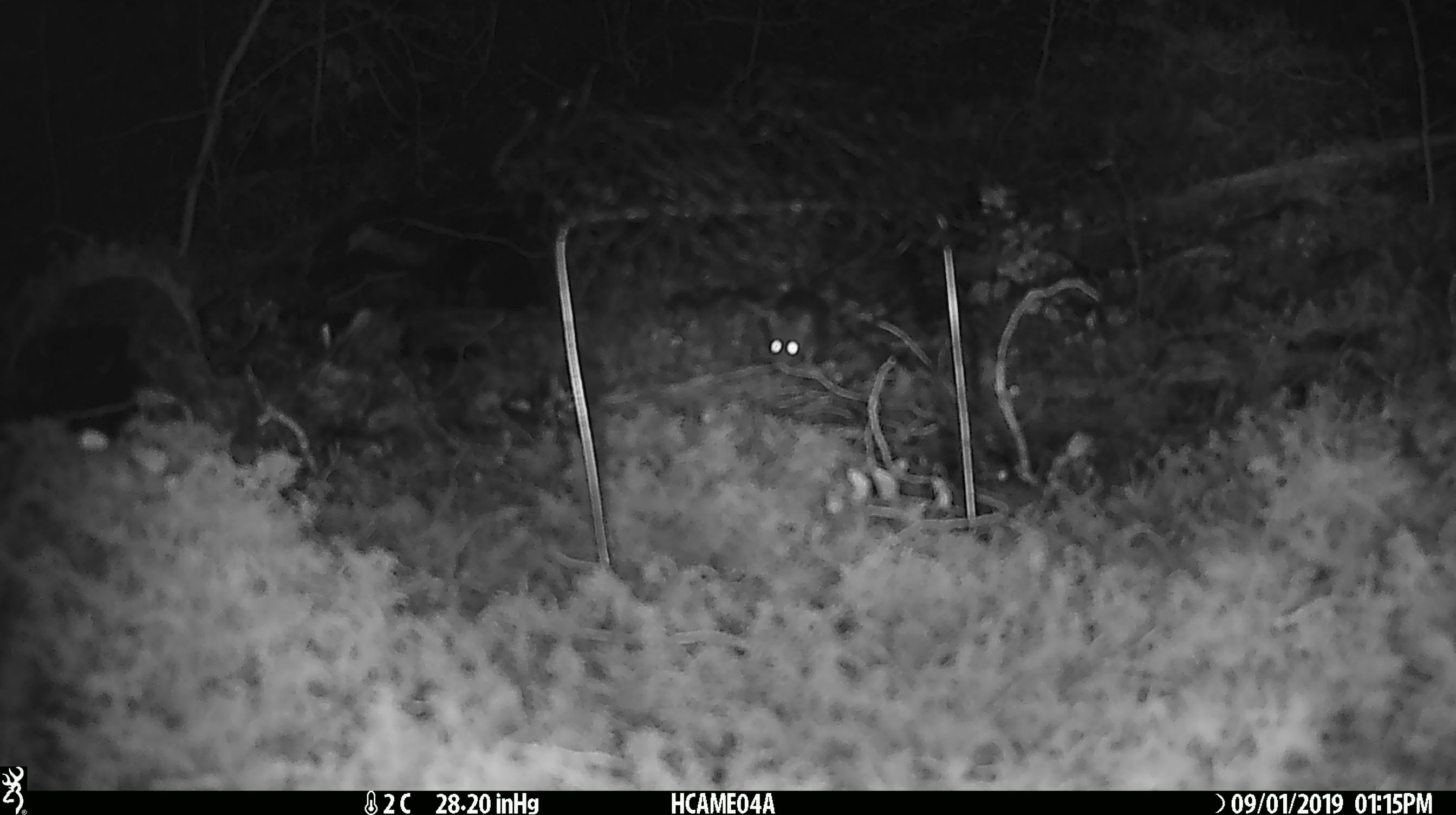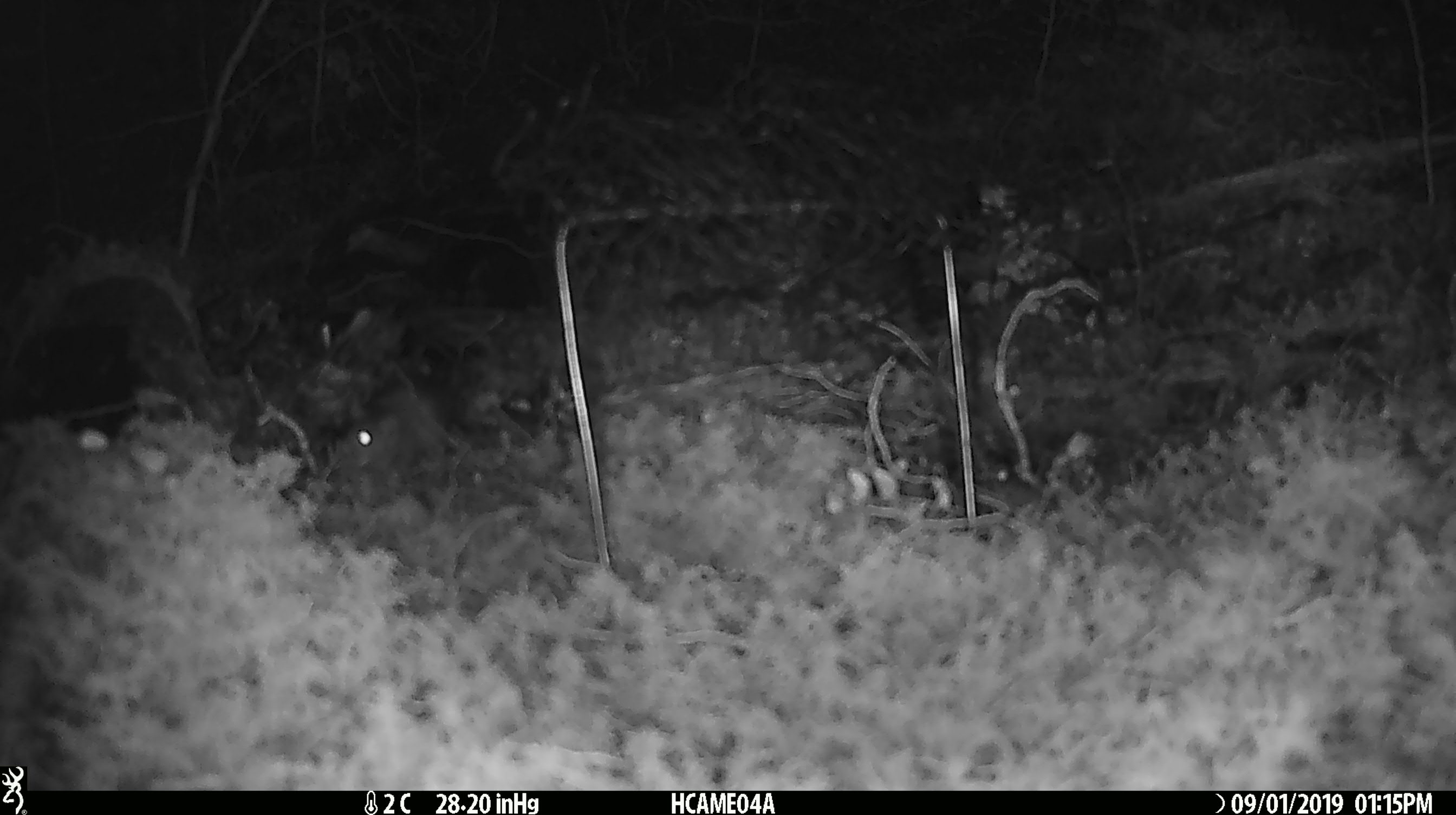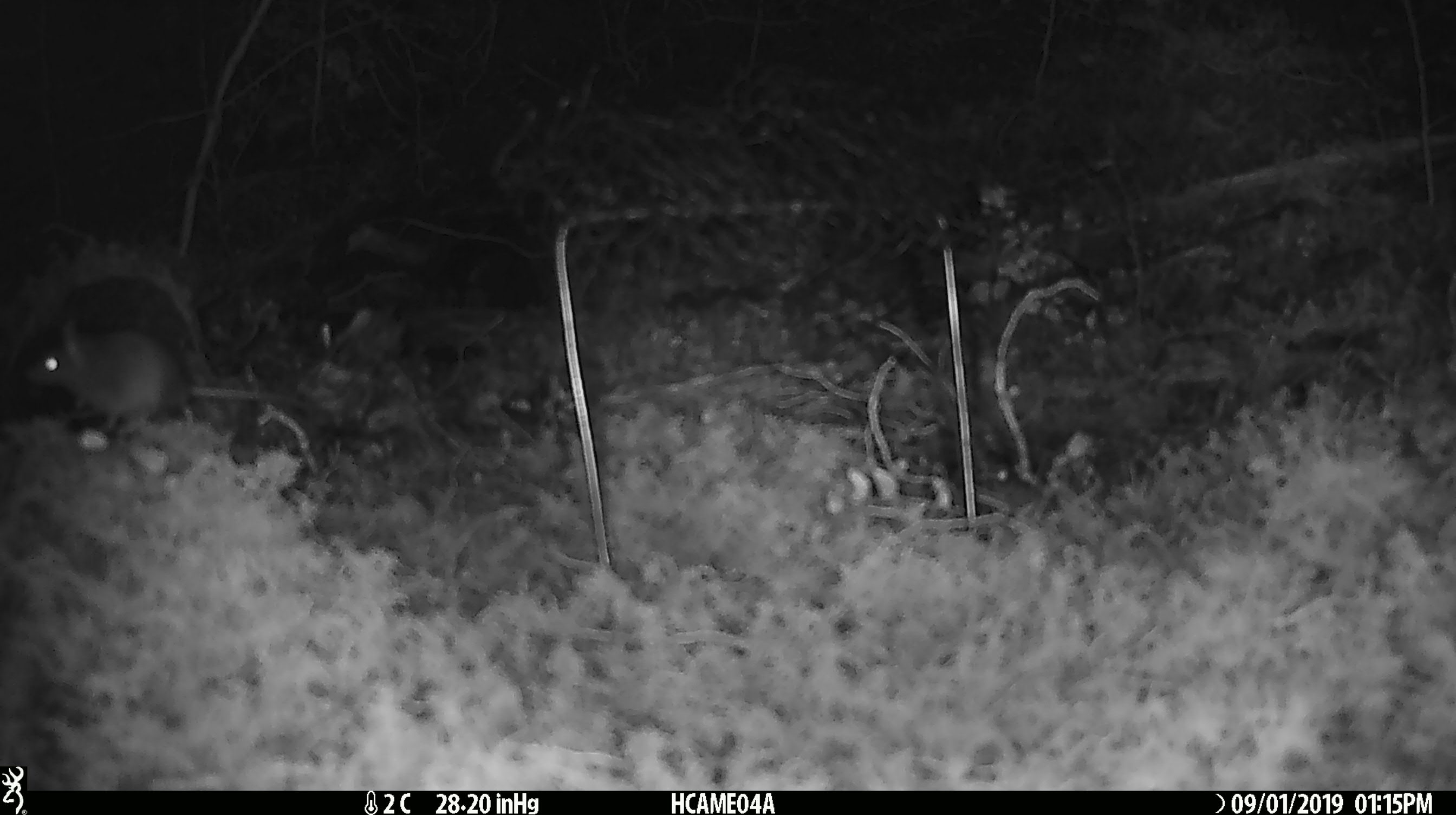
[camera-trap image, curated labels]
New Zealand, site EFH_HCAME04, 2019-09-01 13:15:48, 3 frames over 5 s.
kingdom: Animalia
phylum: Chordata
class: Mammalia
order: Rodentia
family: Muridae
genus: Mus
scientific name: Mus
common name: mouse